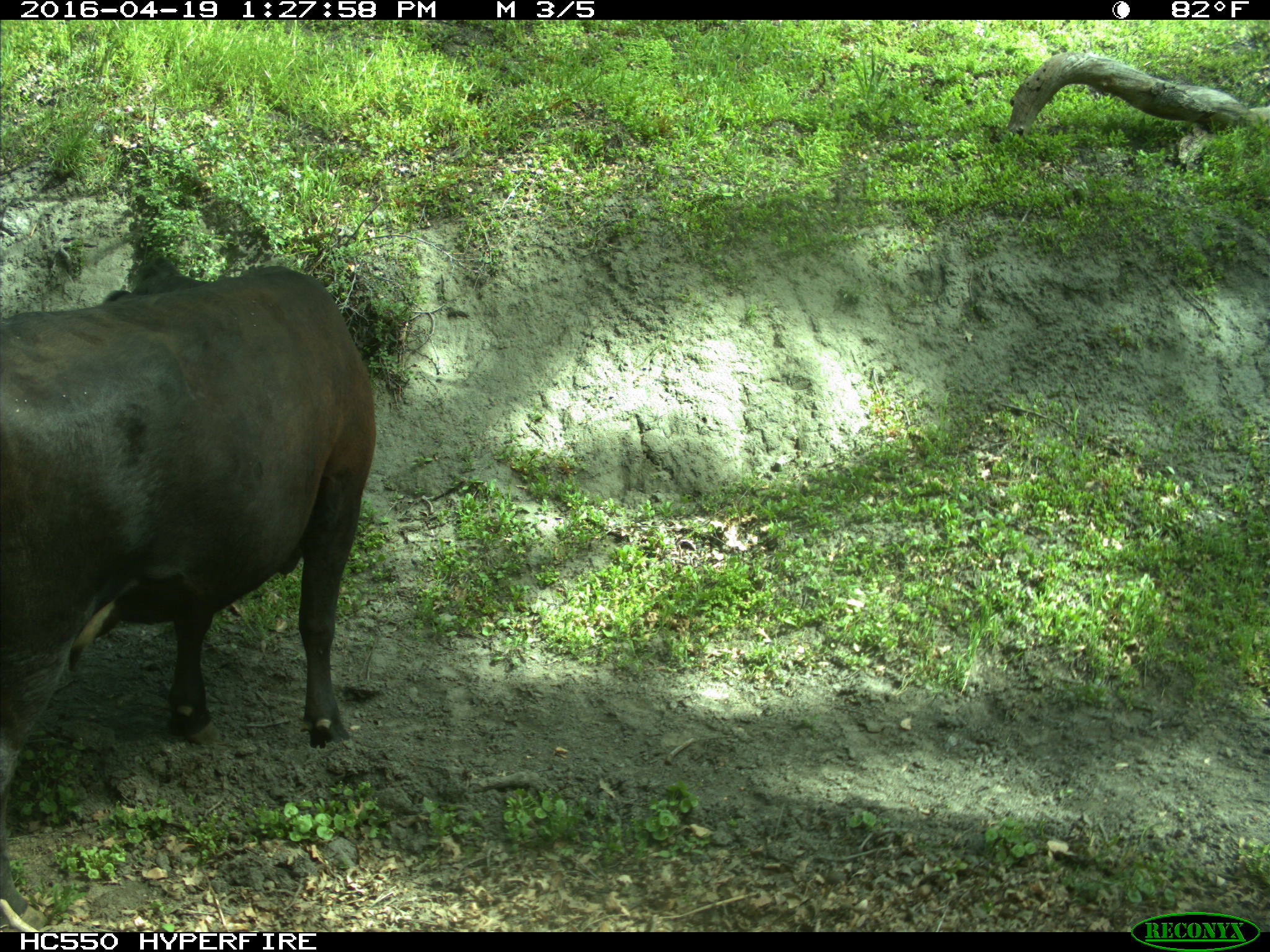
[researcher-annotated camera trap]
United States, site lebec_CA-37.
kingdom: Animalia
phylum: Chordata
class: Mammalia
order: Artiodactyla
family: Bovidae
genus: Bos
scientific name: Bos taurus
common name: domestic cow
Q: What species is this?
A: Bos taurus (domestic cow).